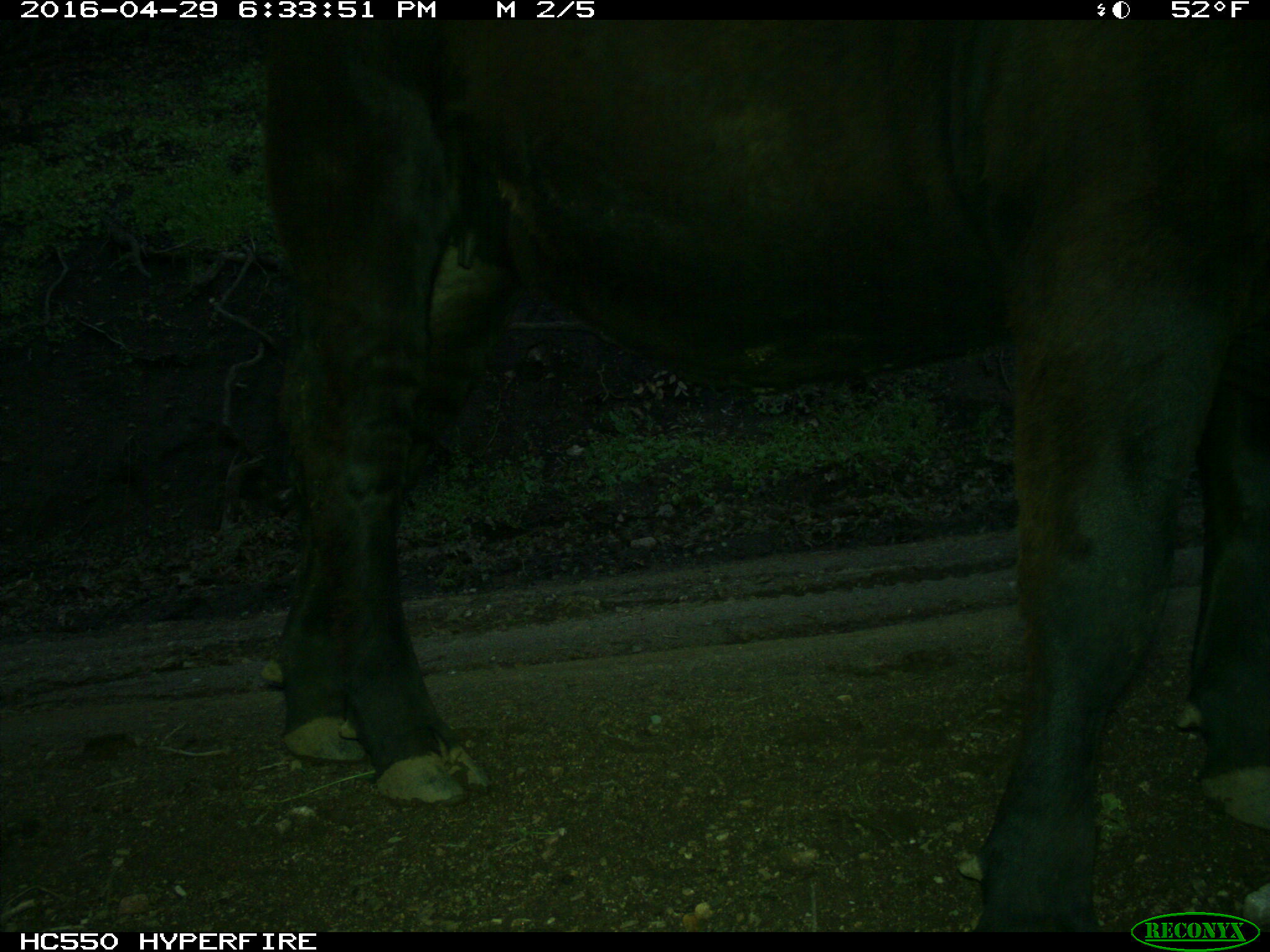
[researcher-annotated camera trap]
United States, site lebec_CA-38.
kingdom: Animalia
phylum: Chordata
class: Mammalia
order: Artiodactyla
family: Bovidae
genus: Bos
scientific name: Bos taurus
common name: domestic cow